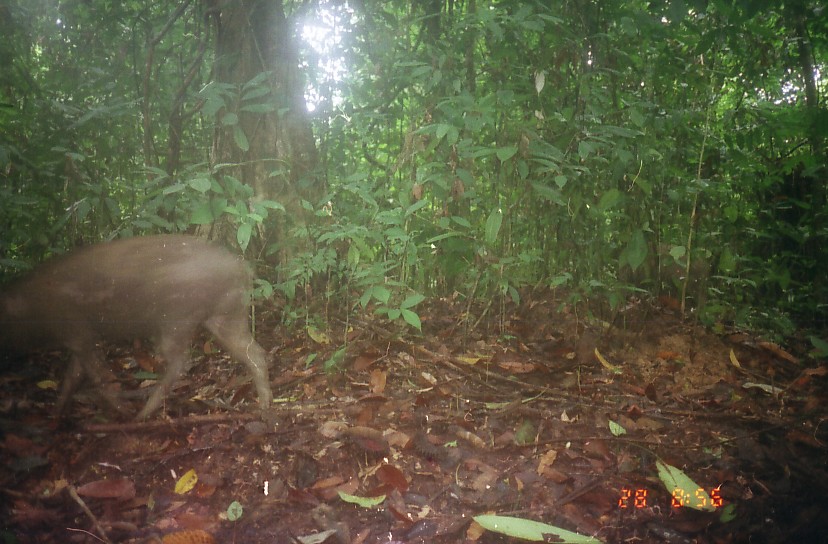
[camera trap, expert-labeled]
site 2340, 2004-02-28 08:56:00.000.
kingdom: Animalia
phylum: Chordata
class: Mammalia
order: Artiodactyla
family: Suidae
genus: Sus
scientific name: Sus scrofa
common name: wild boar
Sus scrofa (wild boar), count 1.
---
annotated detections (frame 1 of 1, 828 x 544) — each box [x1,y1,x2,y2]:
sus scrofa: [0,234,270,422]; [616,239,711,306]